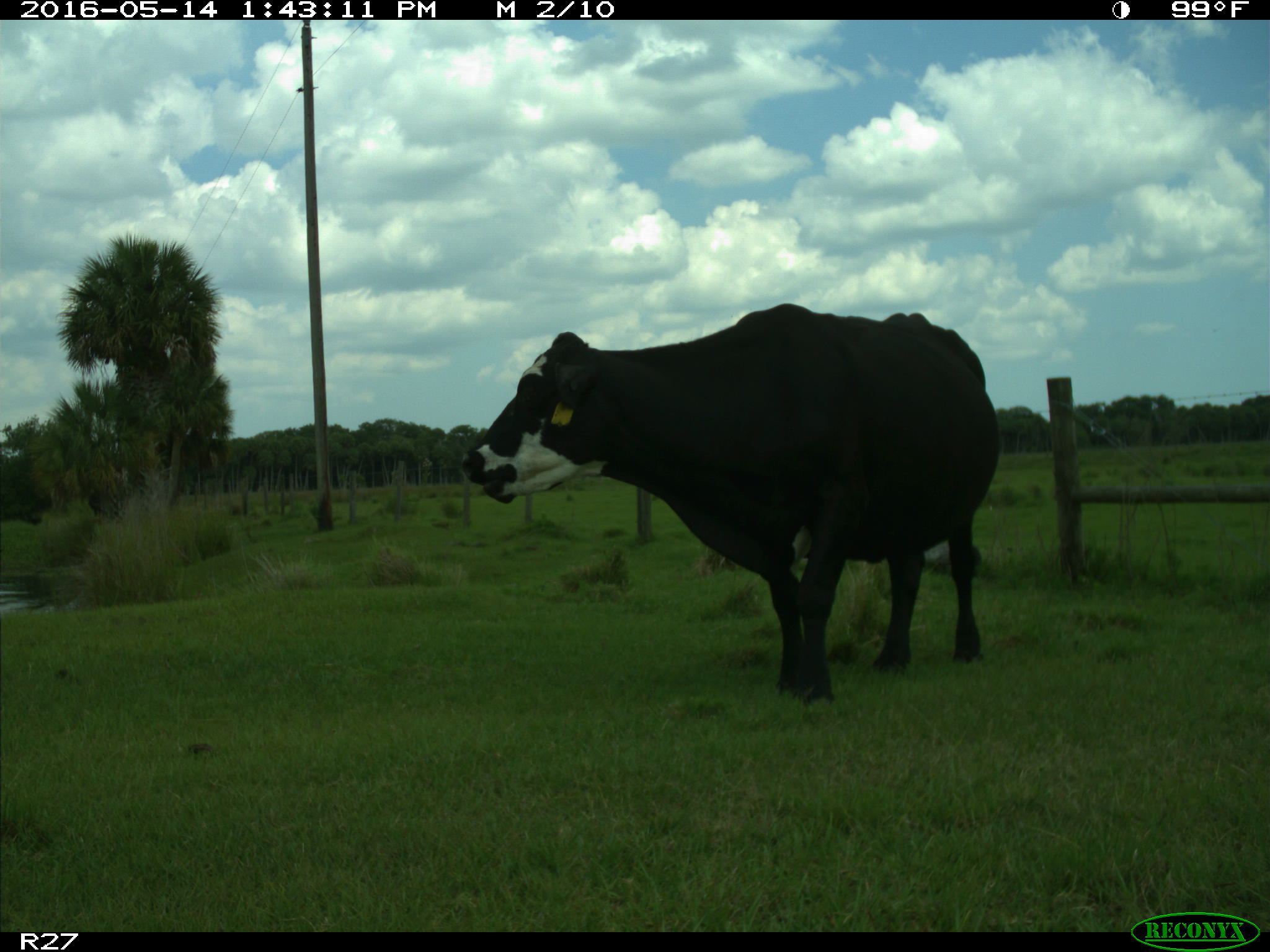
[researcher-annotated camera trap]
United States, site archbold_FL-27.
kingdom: Animalia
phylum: Chordata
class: Mammalia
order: Artiodactyla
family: Bovidae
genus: Bos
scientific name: Bos taurus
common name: domestic cow